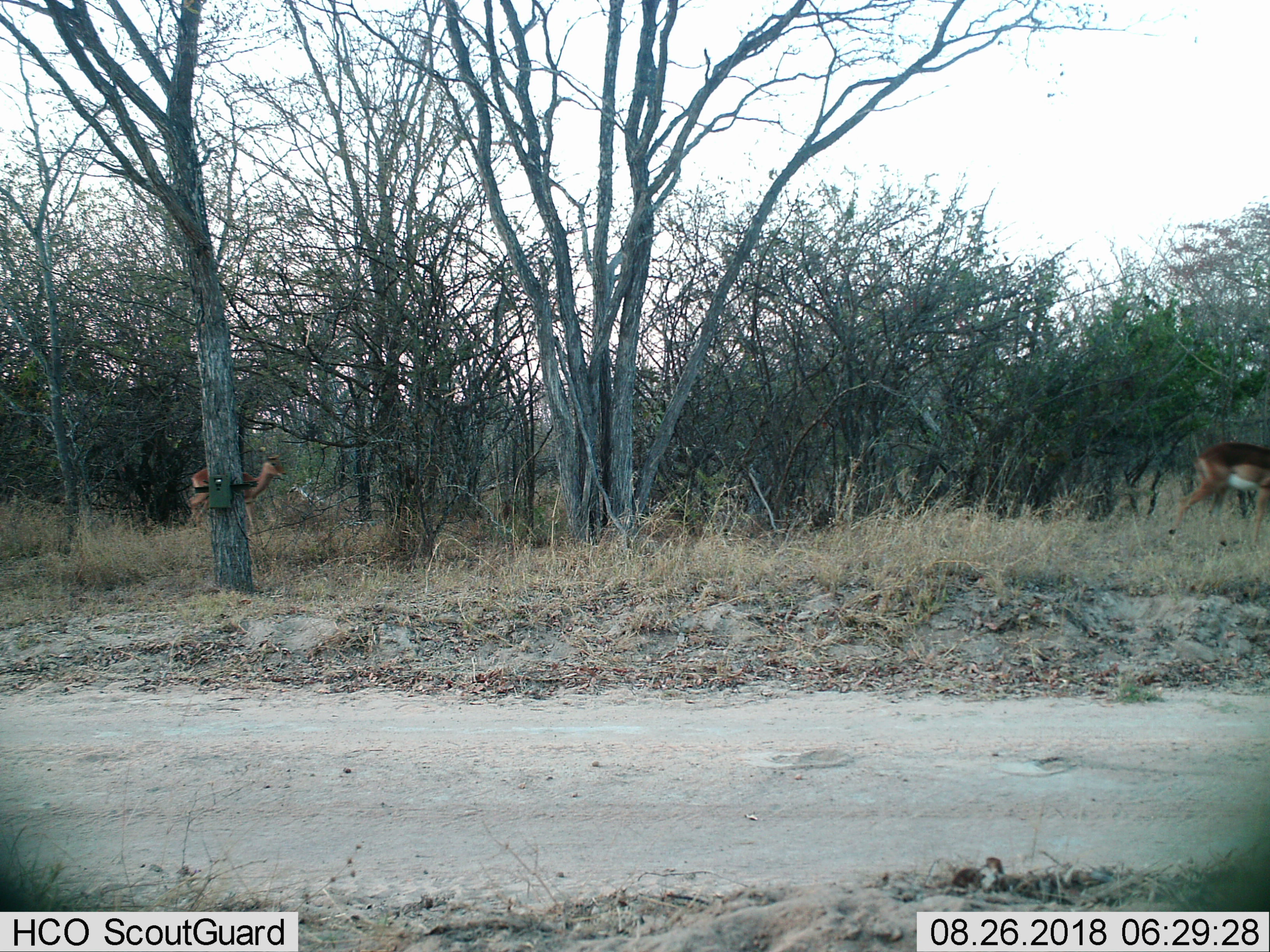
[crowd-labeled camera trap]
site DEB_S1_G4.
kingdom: Animalia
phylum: Chordata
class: Mammalia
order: Artiodactyla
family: Bovidae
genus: Aepyceros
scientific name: Aepyceros melampus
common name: impala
Impala (Aepyceros melampus), count 2. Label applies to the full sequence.